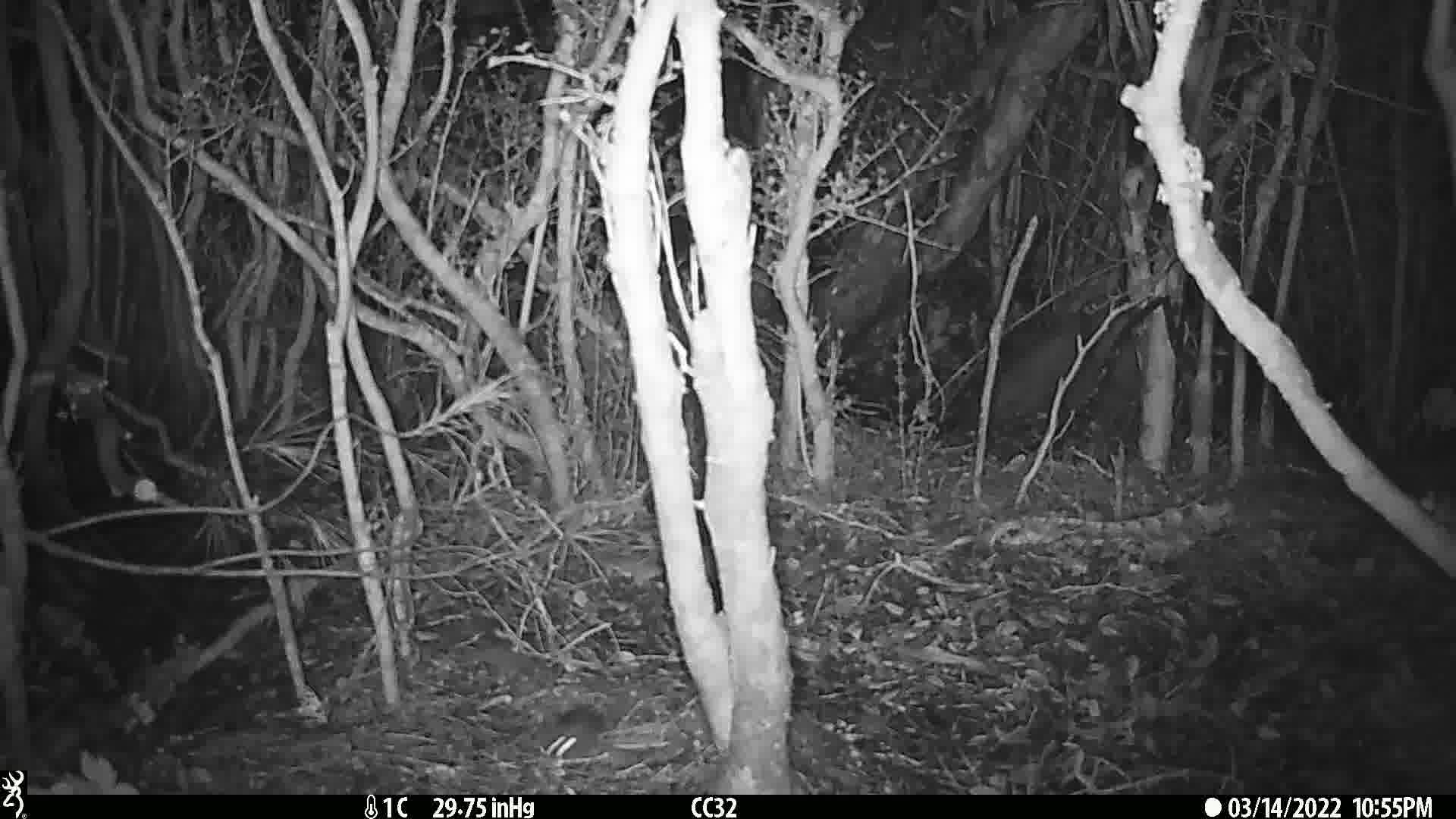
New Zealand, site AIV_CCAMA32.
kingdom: Animalia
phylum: Chordata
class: Mammalia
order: Rodentia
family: Muridae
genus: Mus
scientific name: Mus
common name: mouse